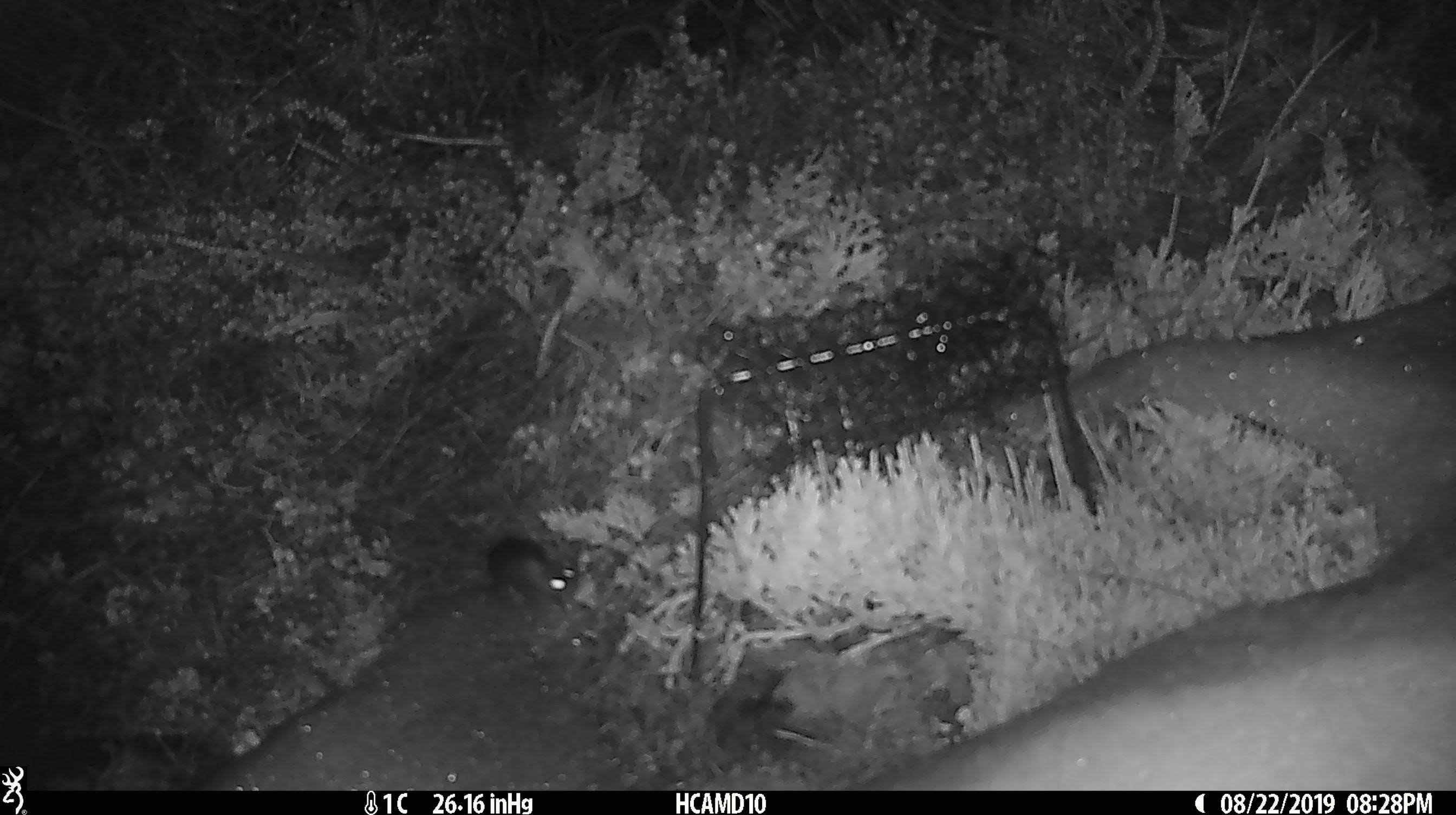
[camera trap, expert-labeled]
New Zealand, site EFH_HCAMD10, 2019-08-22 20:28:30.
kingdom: Animalia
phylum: Chordata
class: Mammalia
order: Rodentia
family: Muridae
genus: Mus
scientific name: Mus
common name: mouse